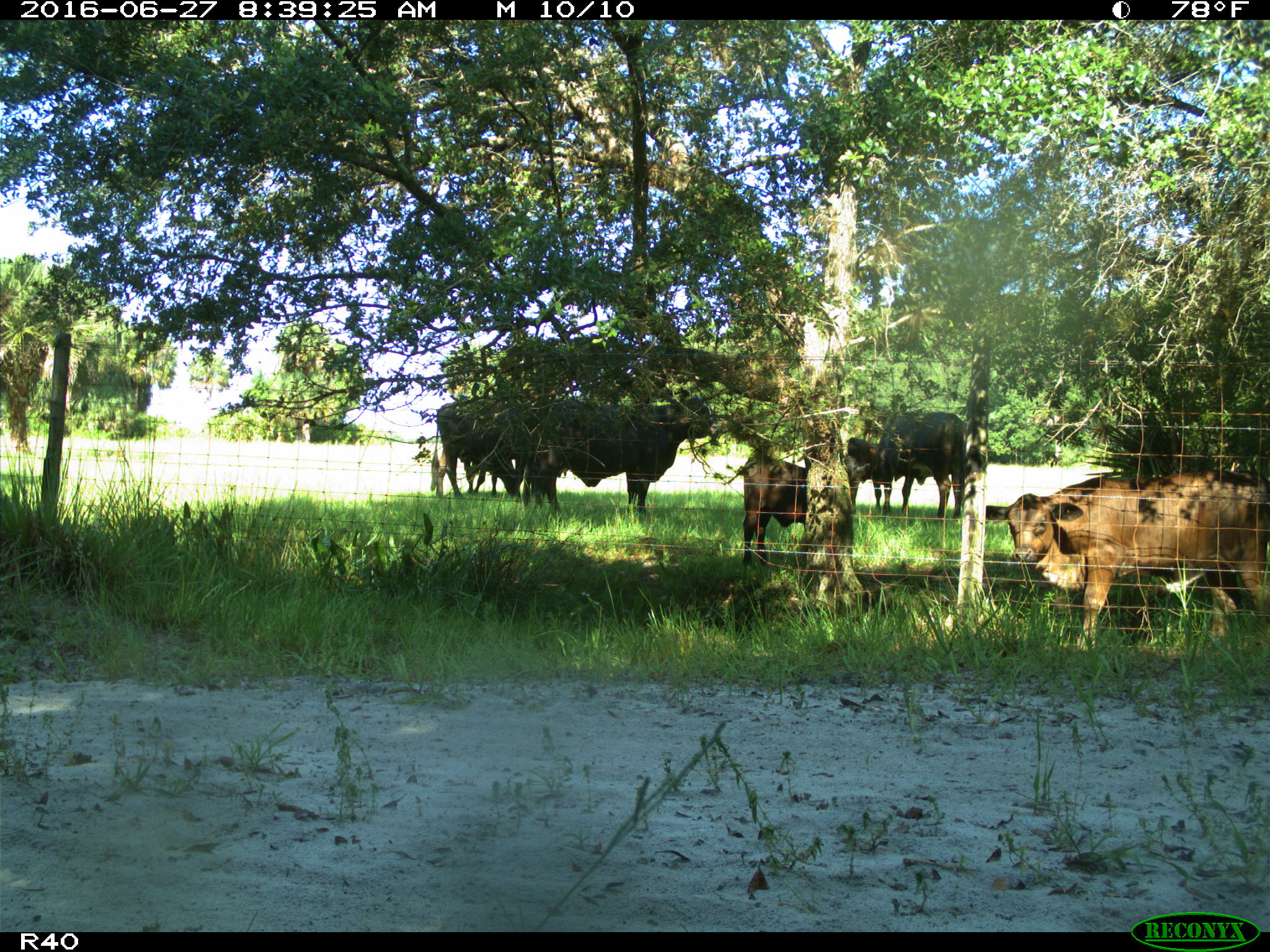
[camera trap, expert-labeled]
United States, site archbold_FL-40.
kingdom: Animalia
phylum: Chordata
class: Mammalia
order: Artiodactyla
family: Bovidae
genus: Bos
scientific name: Bos taurus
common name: domestic cow